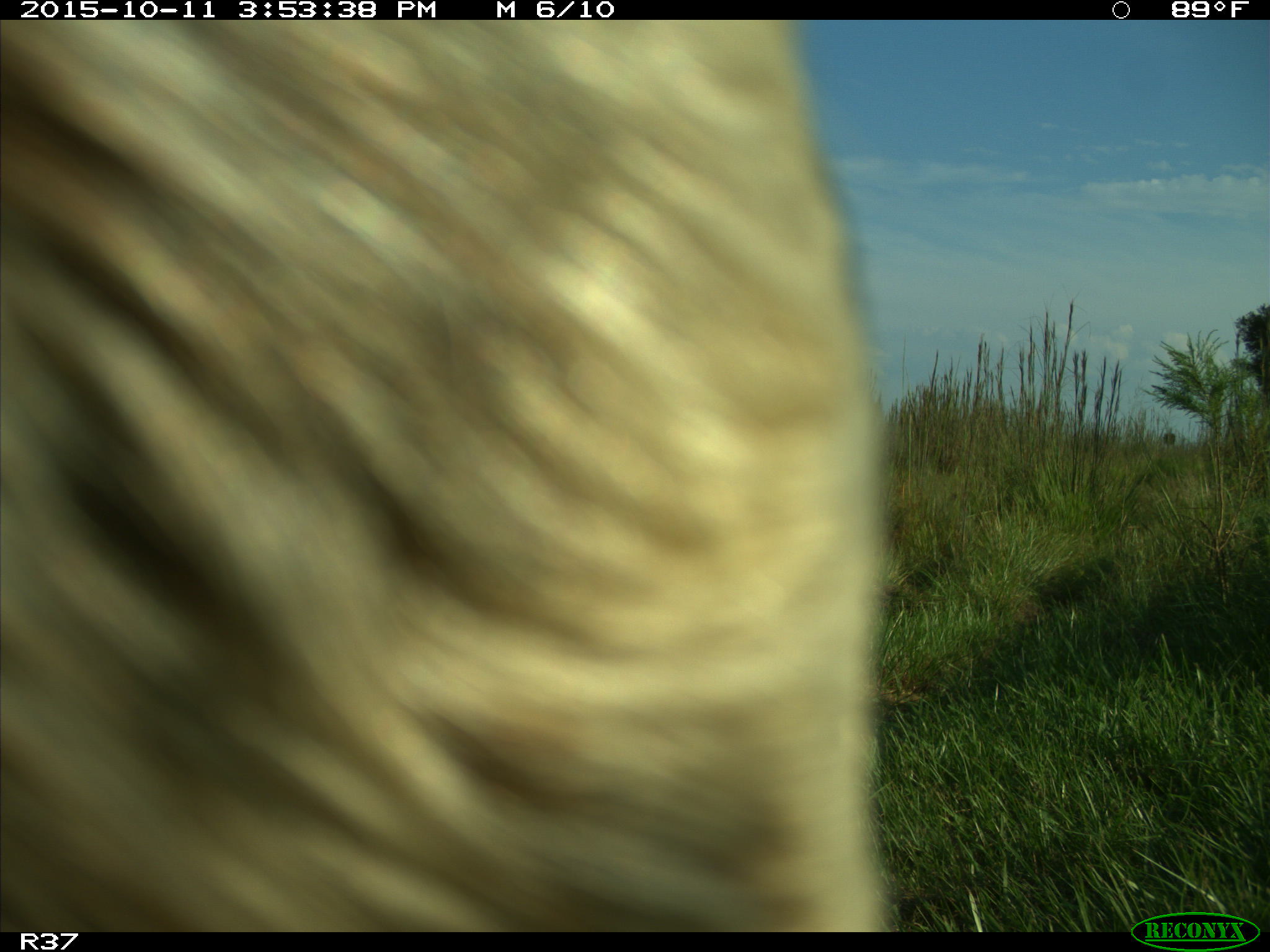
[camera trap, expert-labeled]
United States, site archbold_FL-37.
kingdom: Animalia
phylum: Chordata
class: Mammalia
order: Artiodactyla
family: Bovidae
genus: Bos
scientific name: Bos taurus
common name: domestic cow